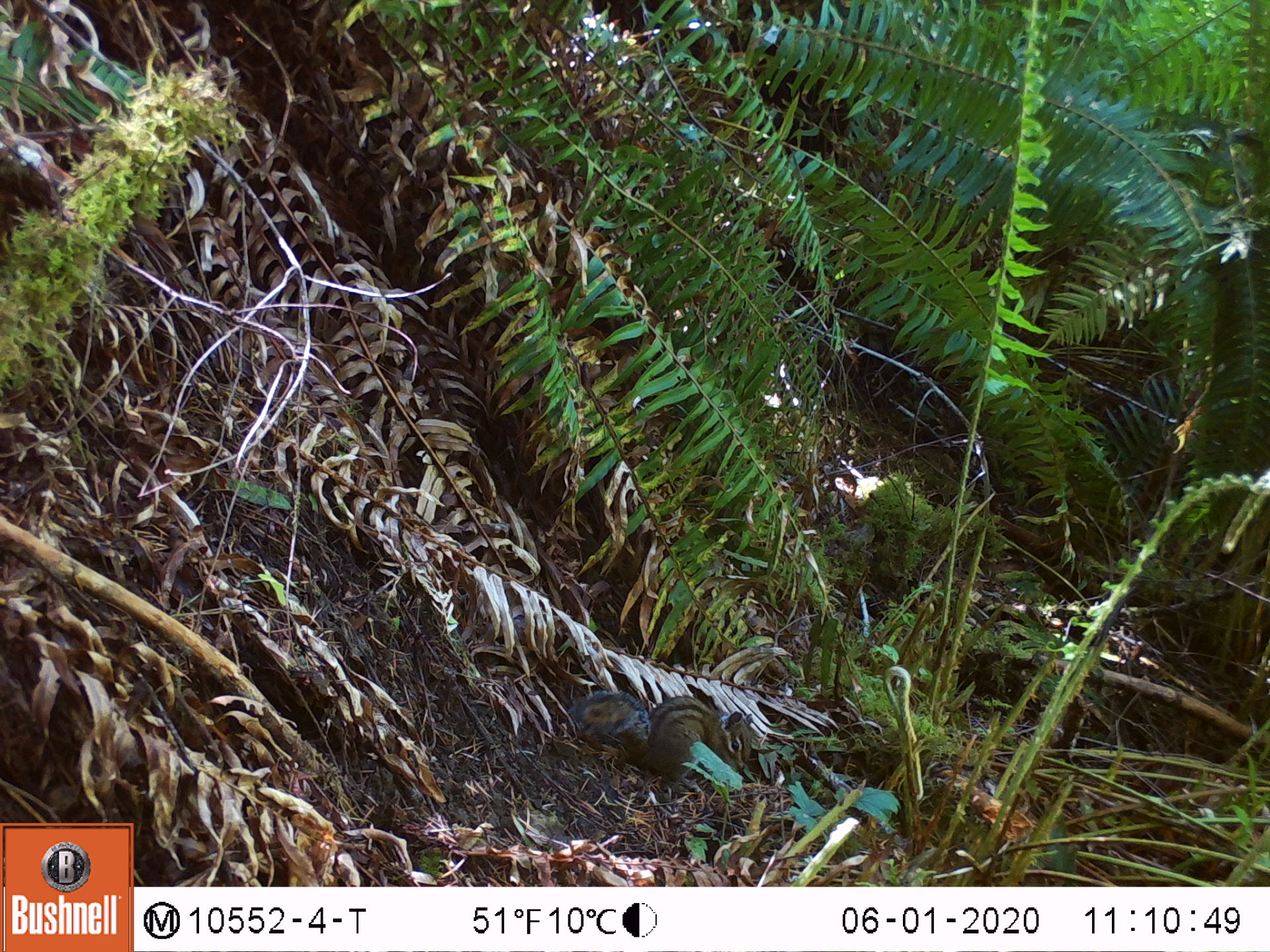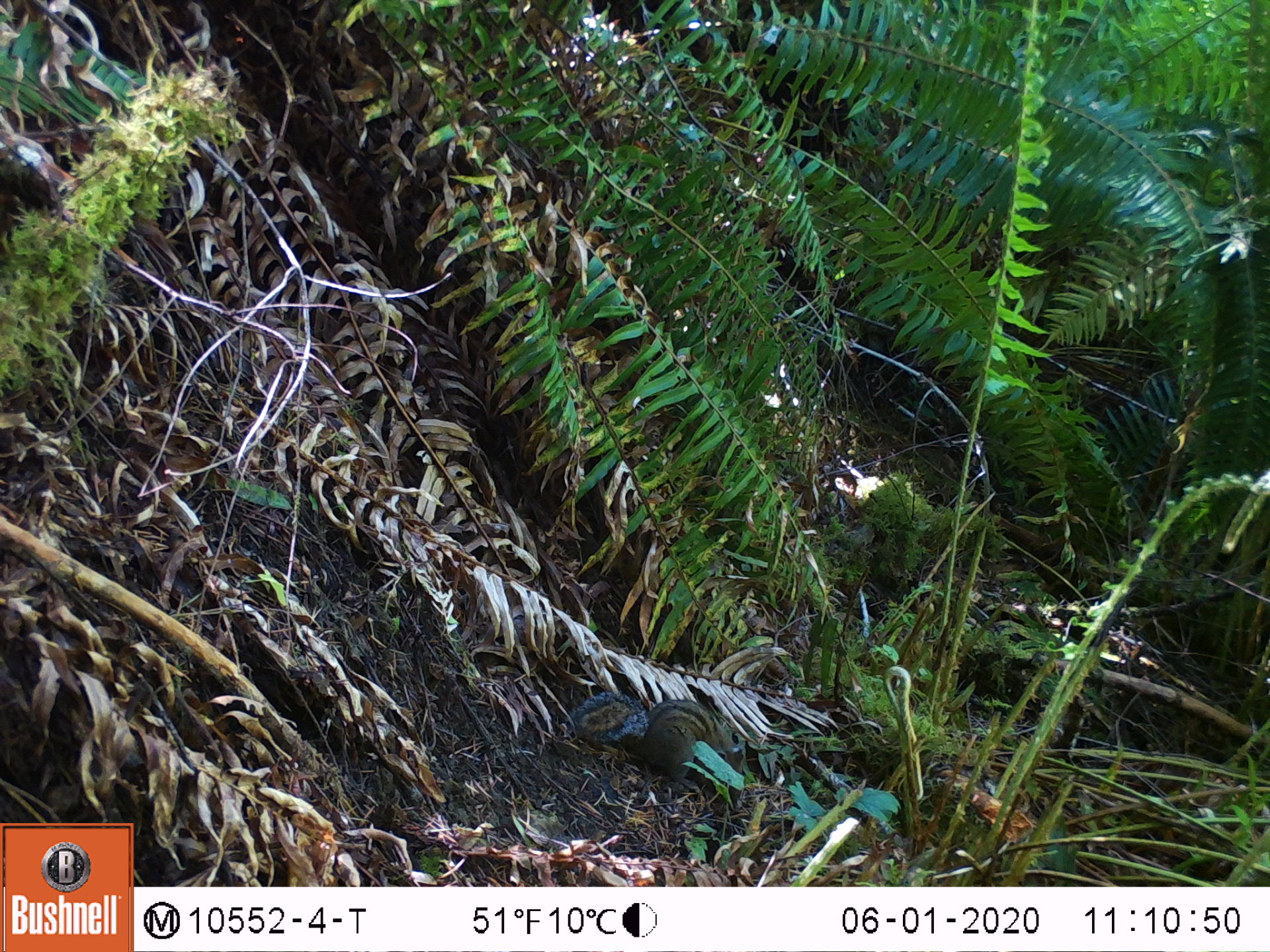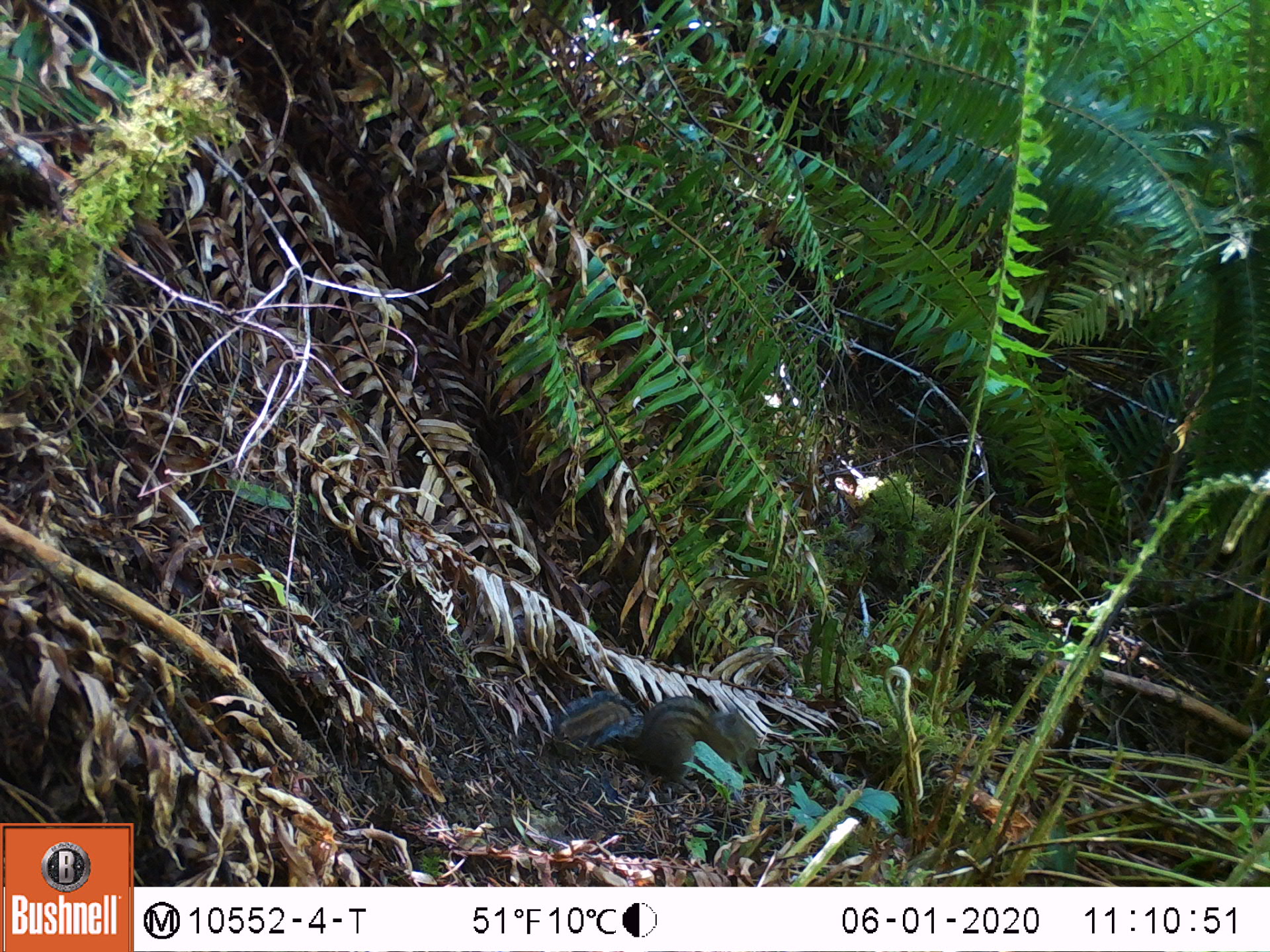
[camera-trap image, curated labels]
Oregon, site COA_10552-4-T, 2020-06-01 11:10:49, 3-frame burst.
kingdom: Animalia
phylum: Chordata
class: Mammalia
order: Rodentia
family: Sciuridae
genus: Neotamias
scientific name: Neotamias townsendii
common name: townsend's chipmunk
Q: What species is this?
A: Townsend's chipmunk (Neotamias townsendii).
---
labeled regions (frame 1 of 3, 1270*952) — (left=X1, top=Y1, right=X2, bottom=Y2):
townsend's chipmunk: (left=567, top=685, right=763, bottom=791)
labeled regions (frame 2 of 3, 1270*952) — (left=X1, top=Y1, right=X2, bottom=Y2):
townsend's chipmunk: (left=568, top=675, right=743, bottom=791)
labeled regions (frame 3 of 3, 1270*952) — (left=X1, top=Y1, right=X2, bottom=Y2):
townsend's chipmunk: (left=552, top=668, right=761, bottom=789)